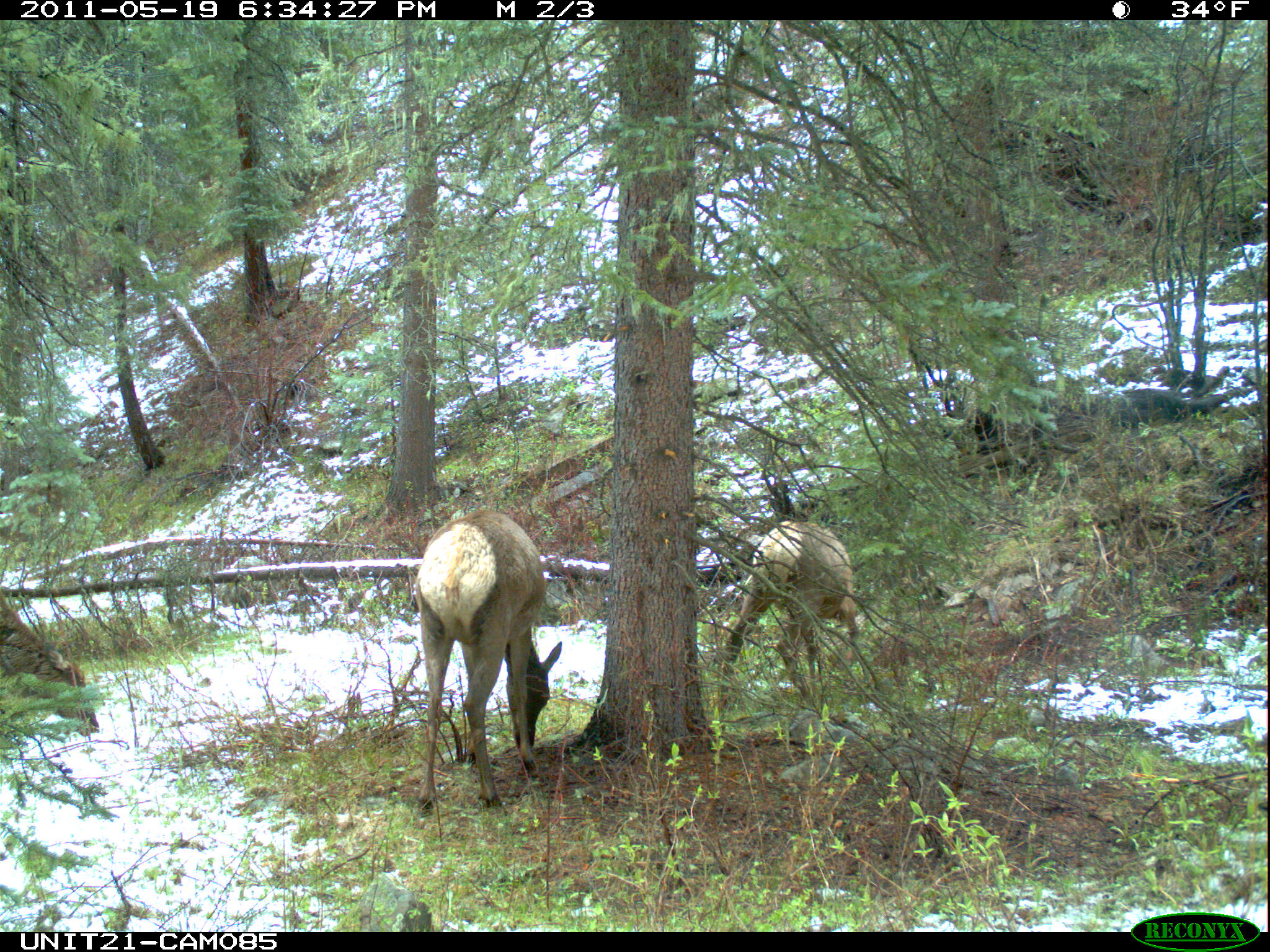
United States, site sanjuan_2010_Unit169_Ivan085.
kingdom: Animalia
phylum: Chordata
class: Mammalia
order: Artiodactyla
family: Cervidae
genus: Cervus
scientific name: Cervus elaphus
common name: red deer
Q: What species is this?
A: Cervus elaphus (red deer).